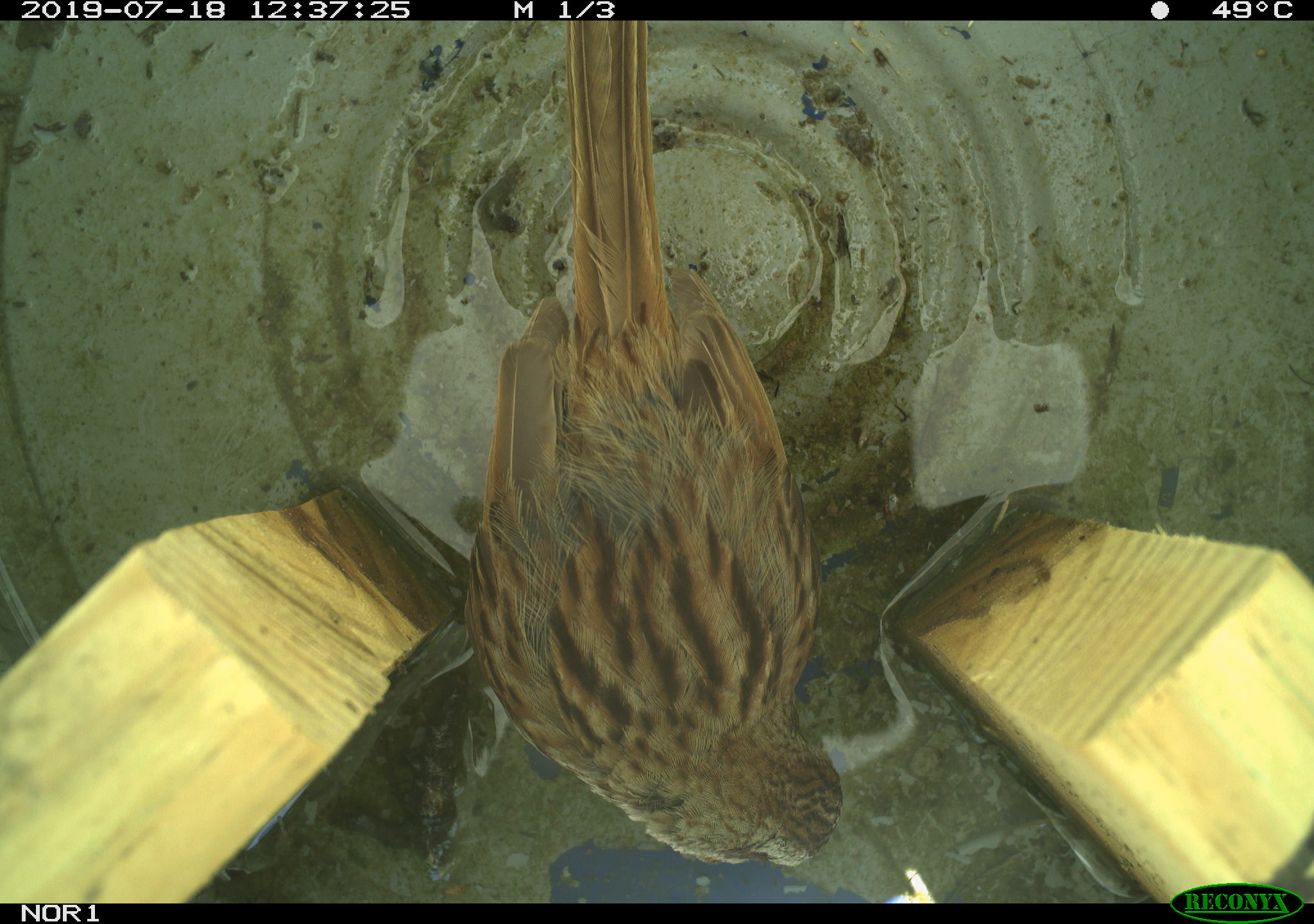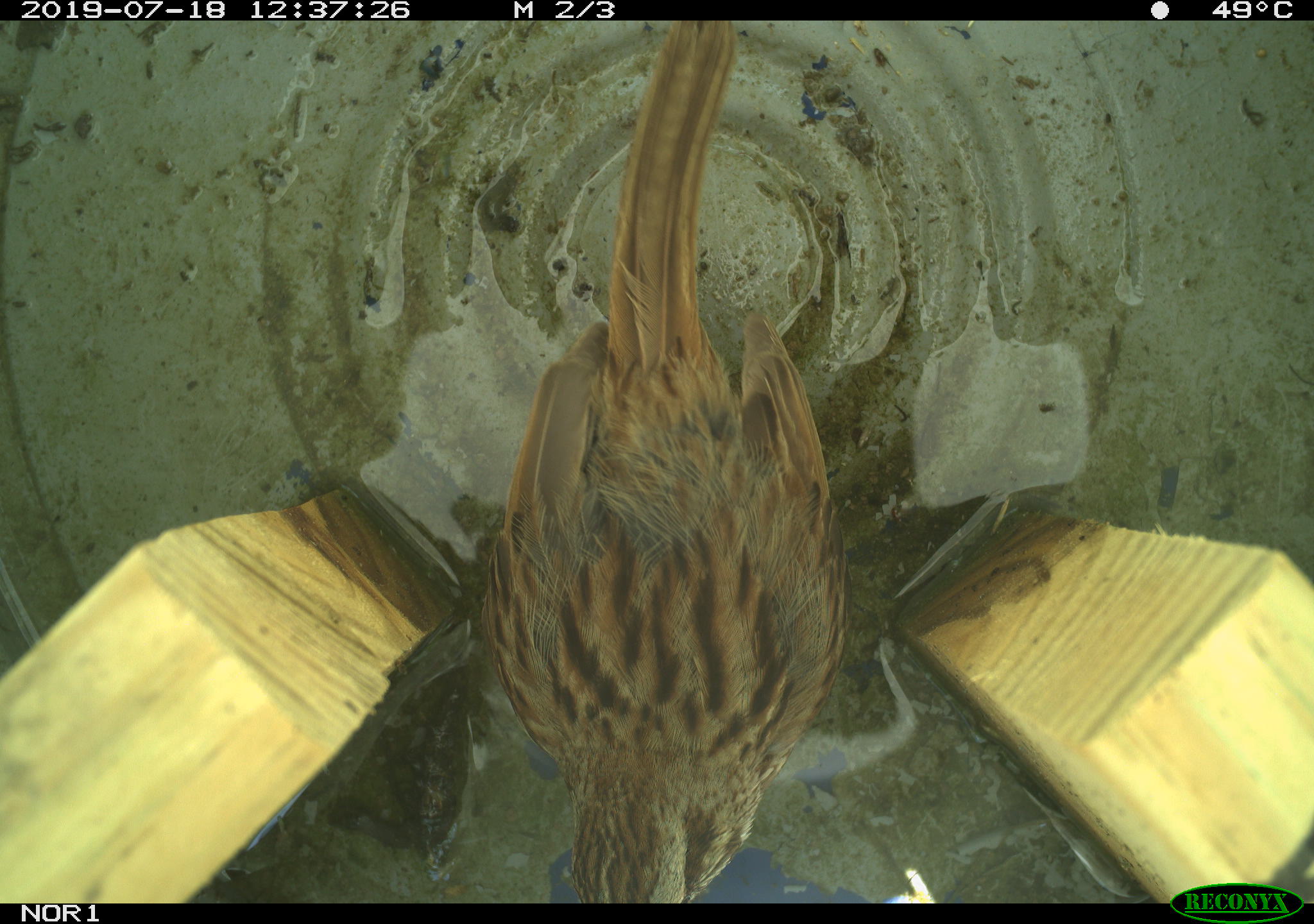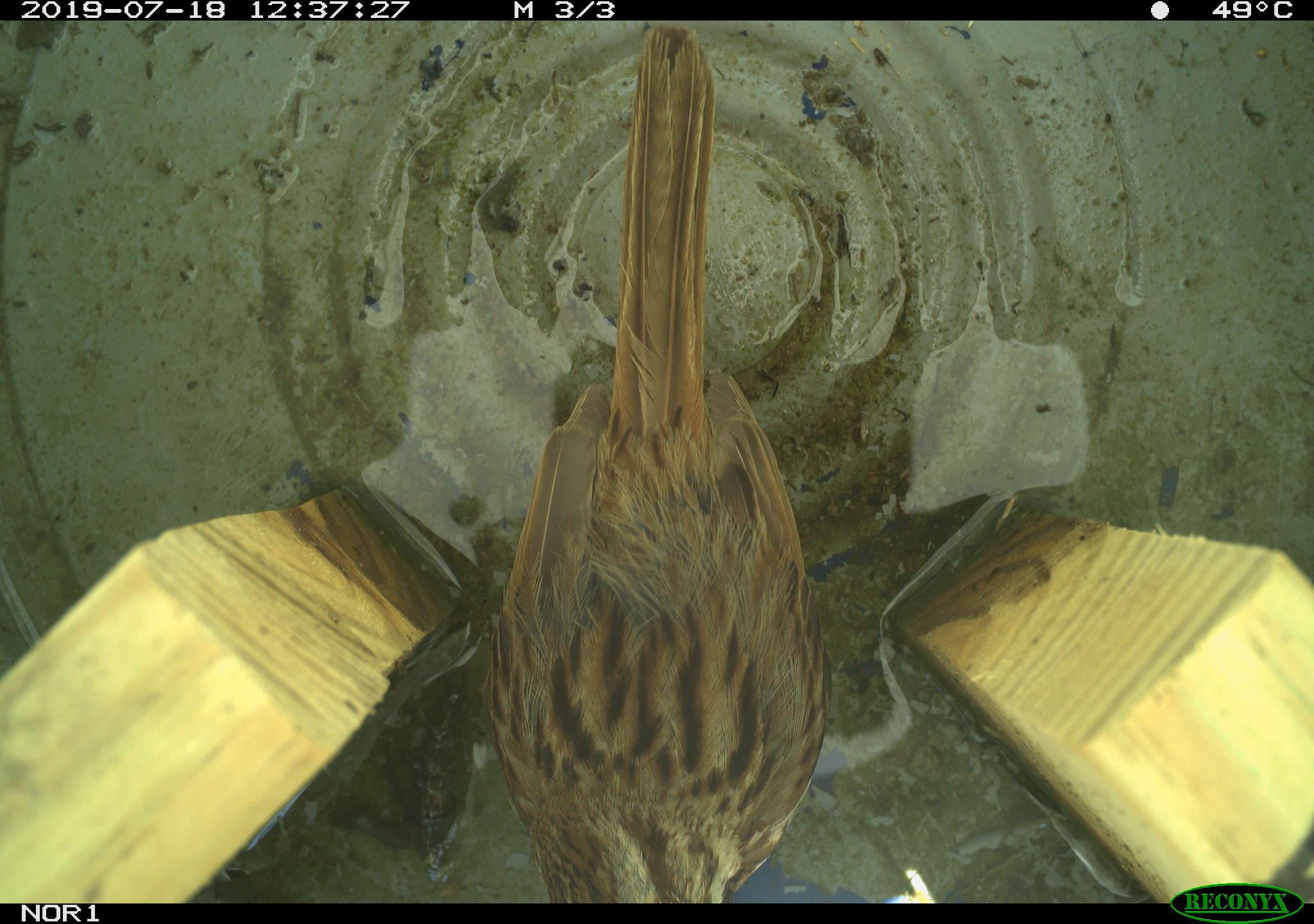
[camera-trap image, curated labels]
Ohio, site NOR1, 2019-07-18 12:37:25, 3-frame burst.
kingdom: Animalia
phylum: Chordata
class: Aves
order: Passeriformes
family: Passerellidae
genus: Melospiza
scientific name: Melospiza melodia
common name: song sparrow